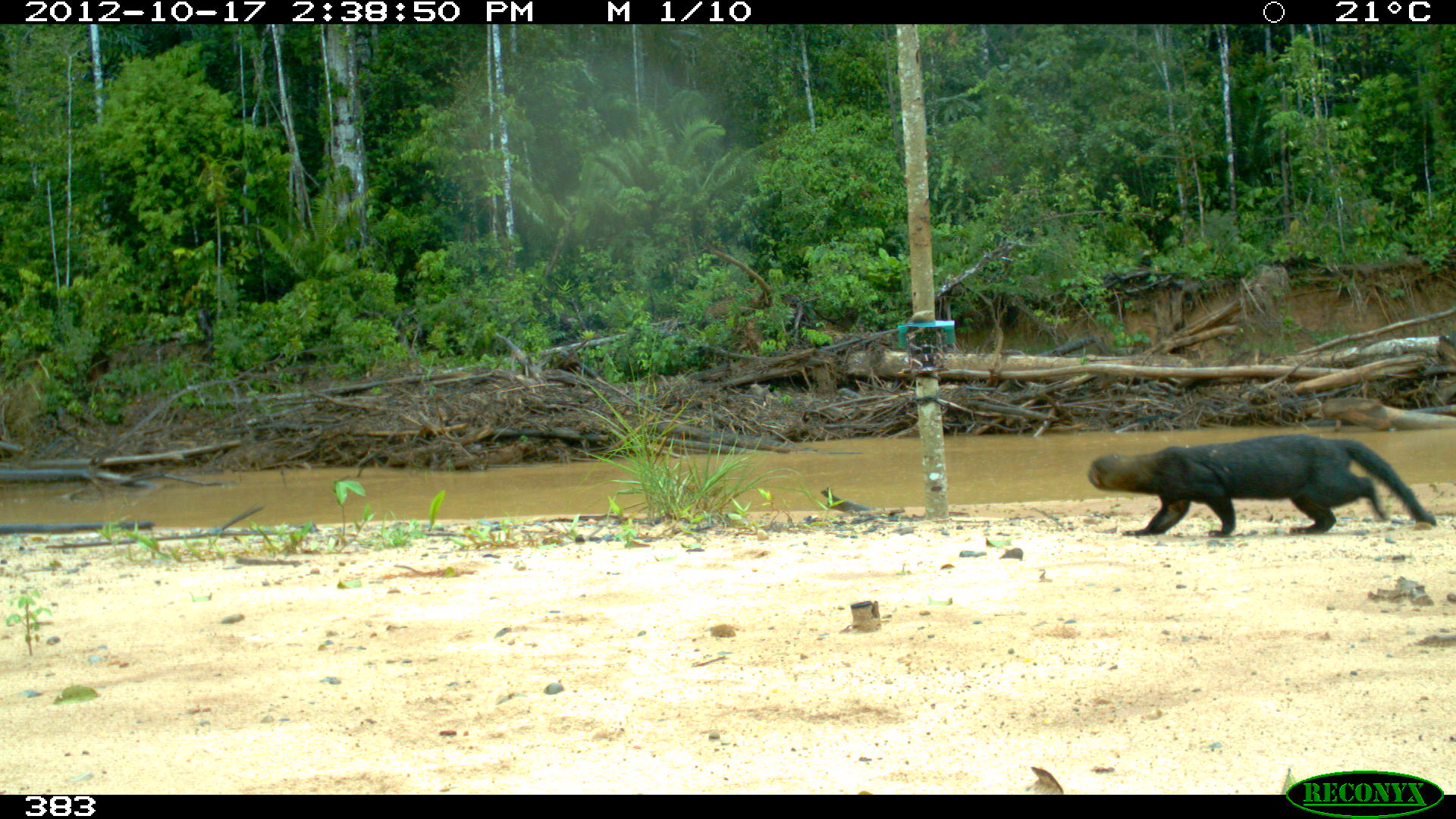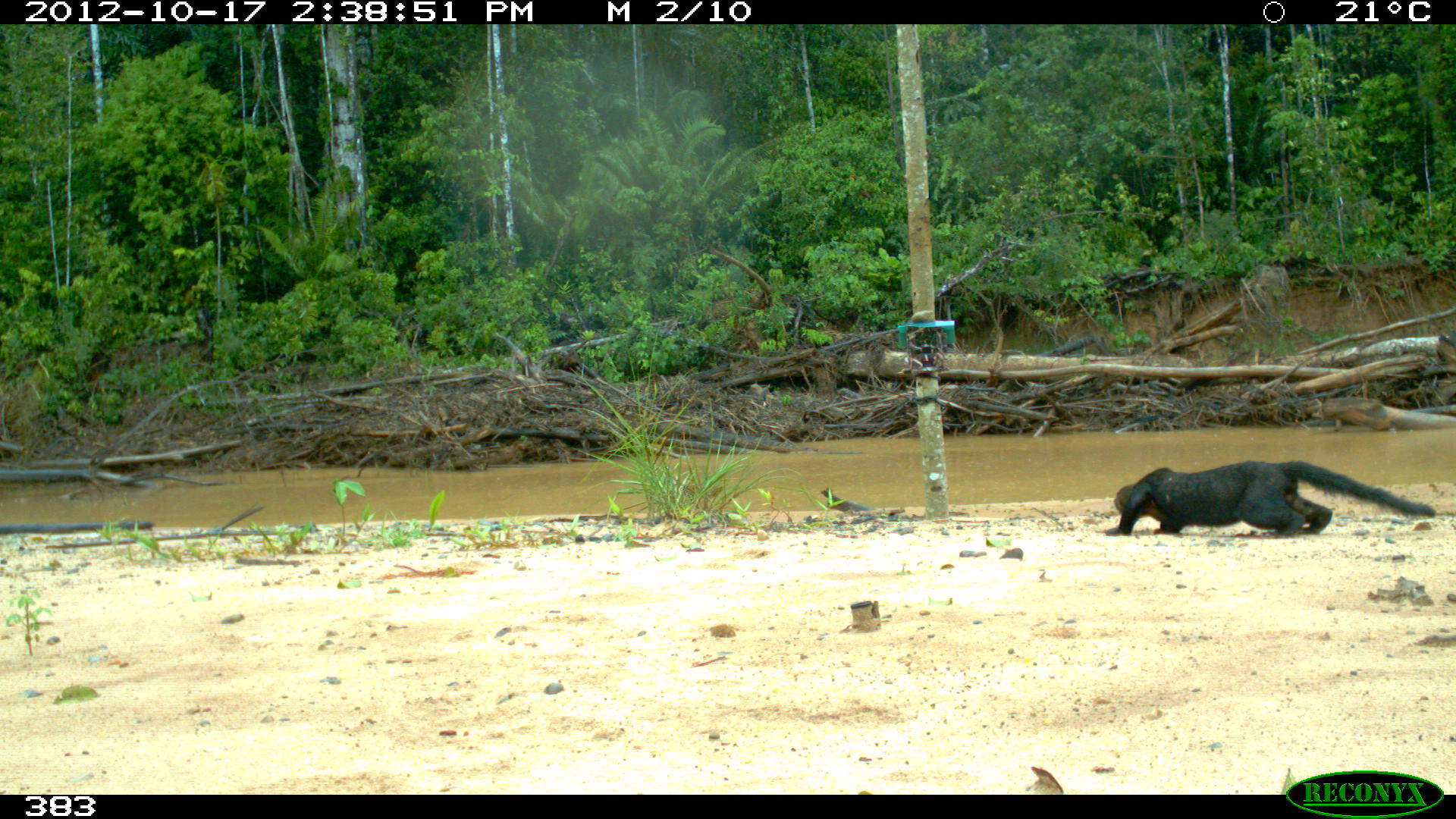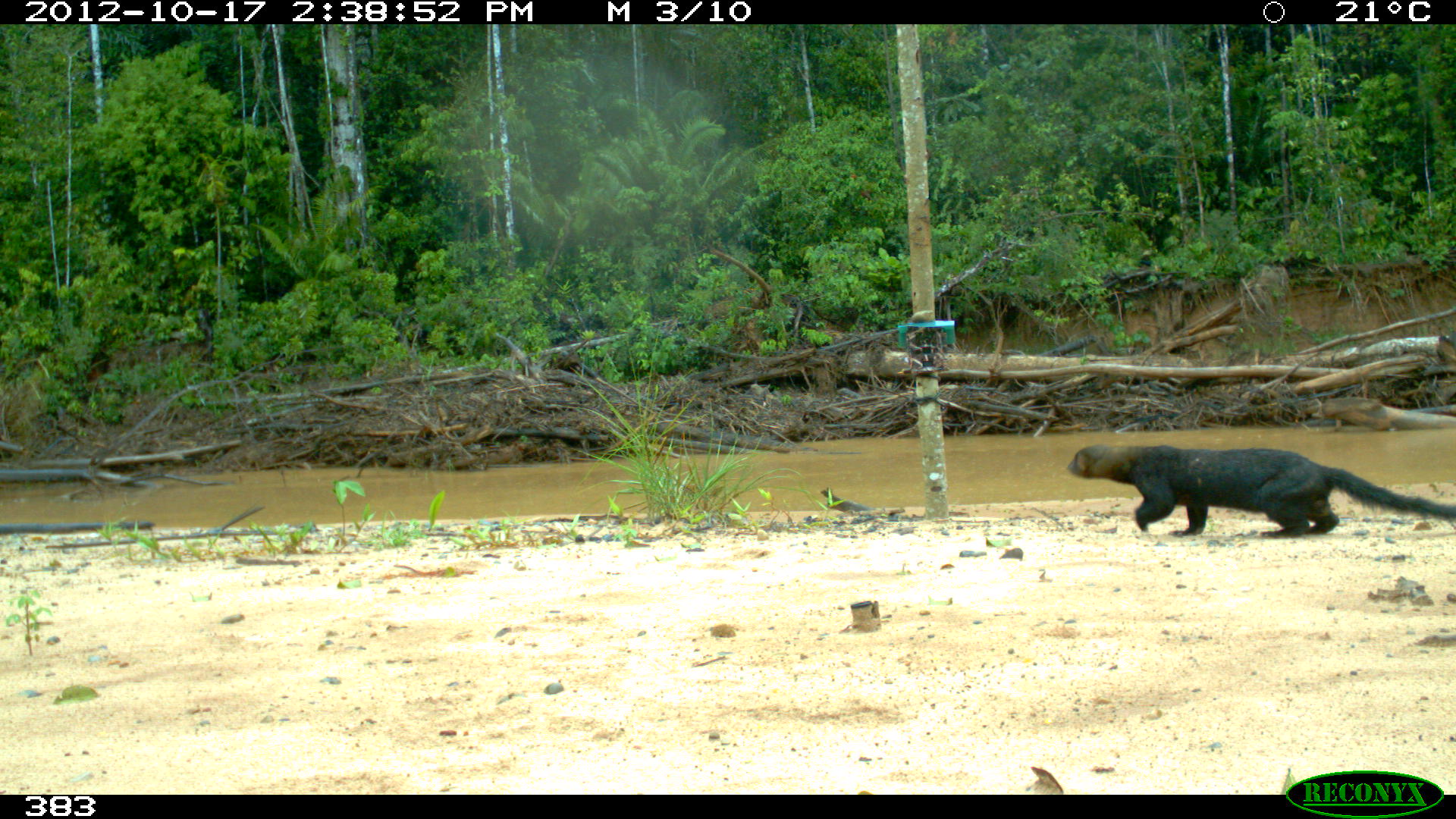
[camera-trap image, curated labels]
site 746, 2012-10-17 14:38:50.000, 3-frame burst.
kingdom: Animalia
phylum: Chordata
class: Mammalia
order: Carnivora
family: Mustelidae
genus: Eira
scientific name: Eira barbara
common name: tayra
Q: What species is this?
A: Eira barbara (tayra).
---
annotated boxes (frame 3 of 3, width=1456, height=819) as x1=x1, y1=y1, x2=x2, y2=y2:
eira barbara: x1=1067, y1=445, x2=1456, y2=538